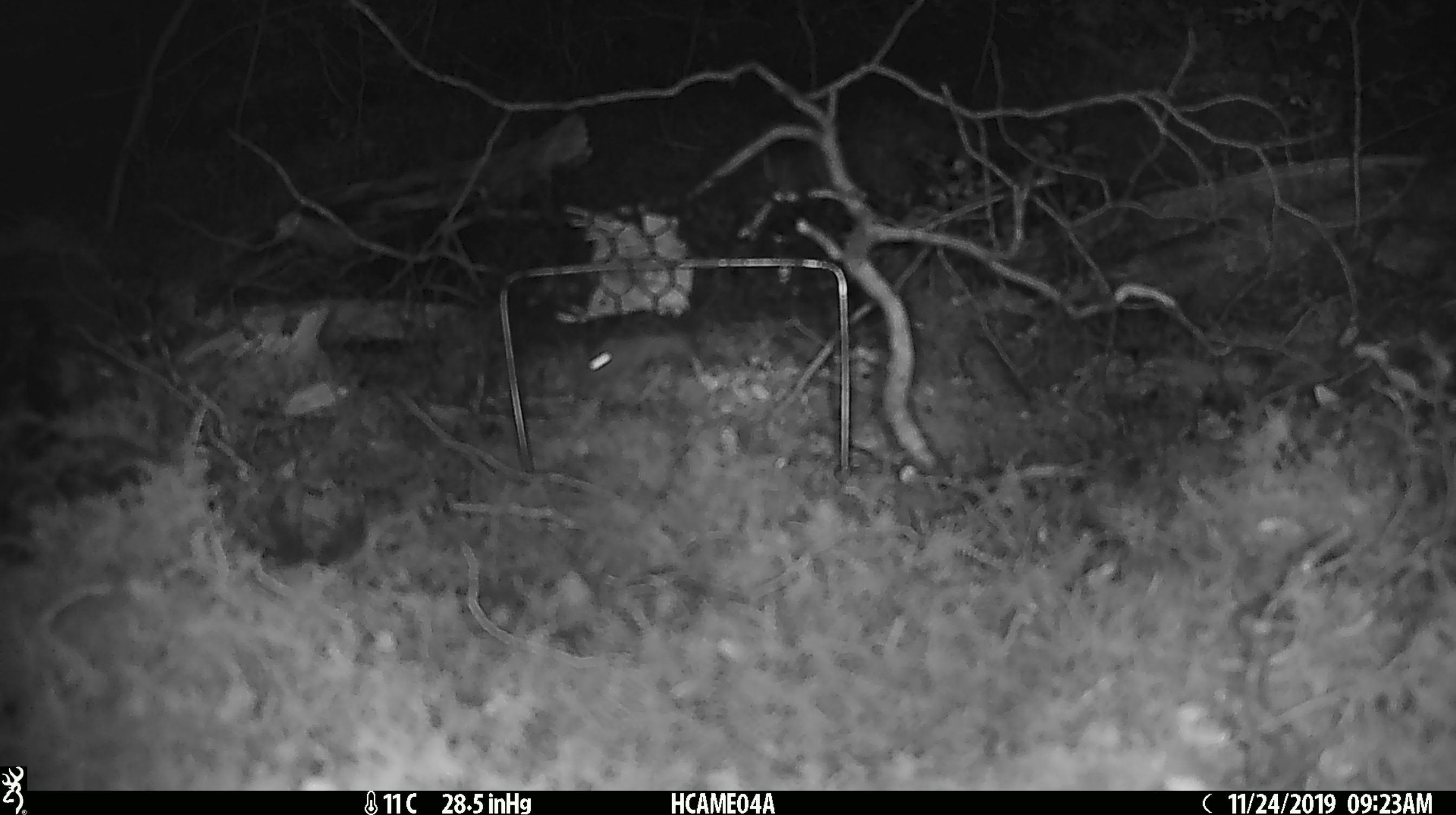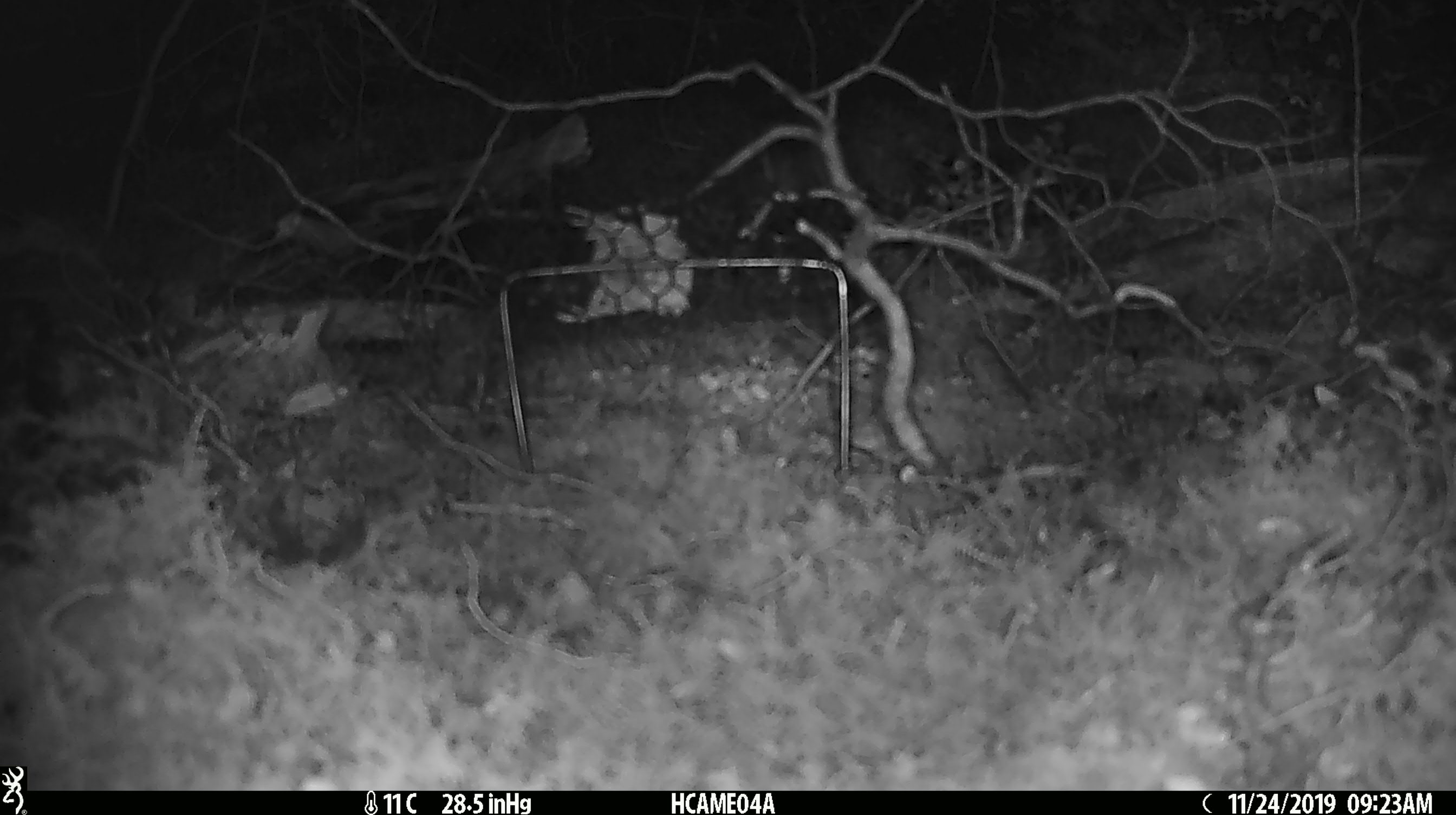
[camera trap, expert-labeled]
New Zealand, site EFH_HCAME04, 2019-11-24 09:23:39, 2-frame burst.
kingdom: Animalia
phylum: Chordata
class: Mammalia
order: Rodentia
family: Muridae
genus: Mus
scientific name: Mus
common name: mouse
Mouse (Mus).